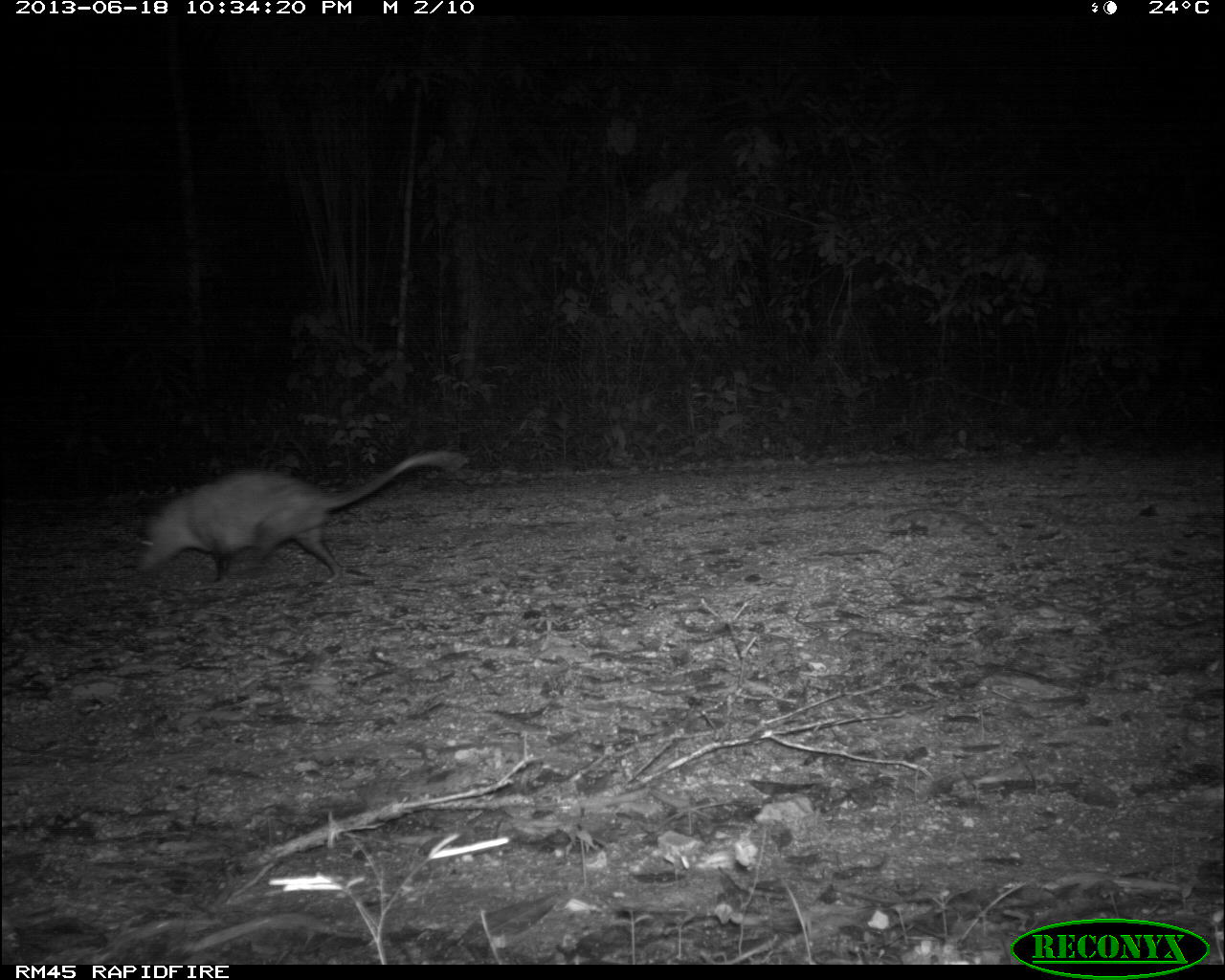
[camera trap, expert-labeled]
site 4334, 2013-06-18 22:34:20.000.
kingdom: Animalia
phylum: Chordata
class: Mammalia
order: Didelphimorphia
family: Didelphidae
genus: Didelphis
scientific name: Didelphis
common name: american opossums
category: didelphis sp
Didelphis sp (american opossums) (Didelphis), count 1.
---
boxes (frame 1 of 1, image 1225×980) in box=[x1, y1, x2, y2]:
didelphis sp: box=[129, 447, 469, 585]